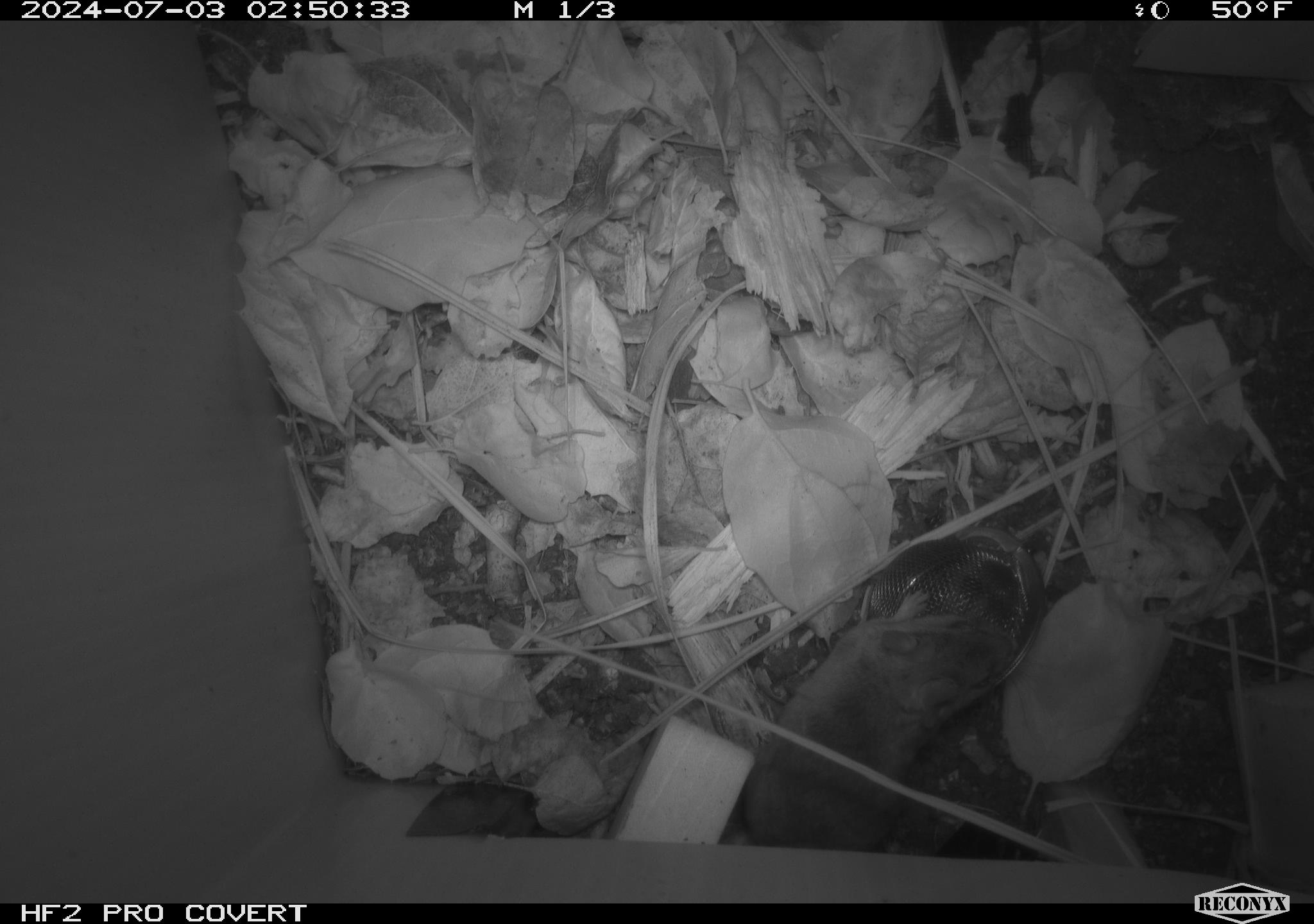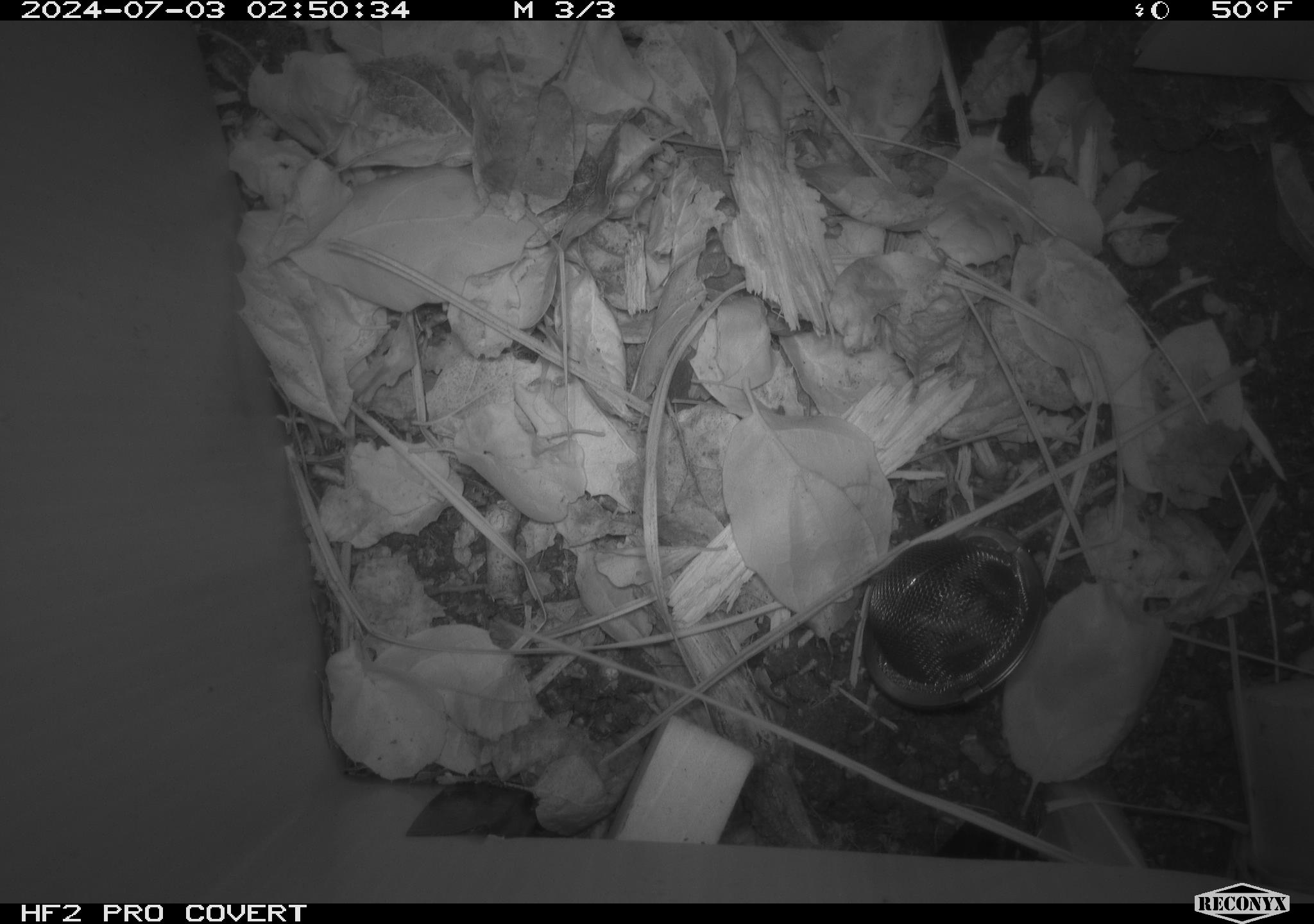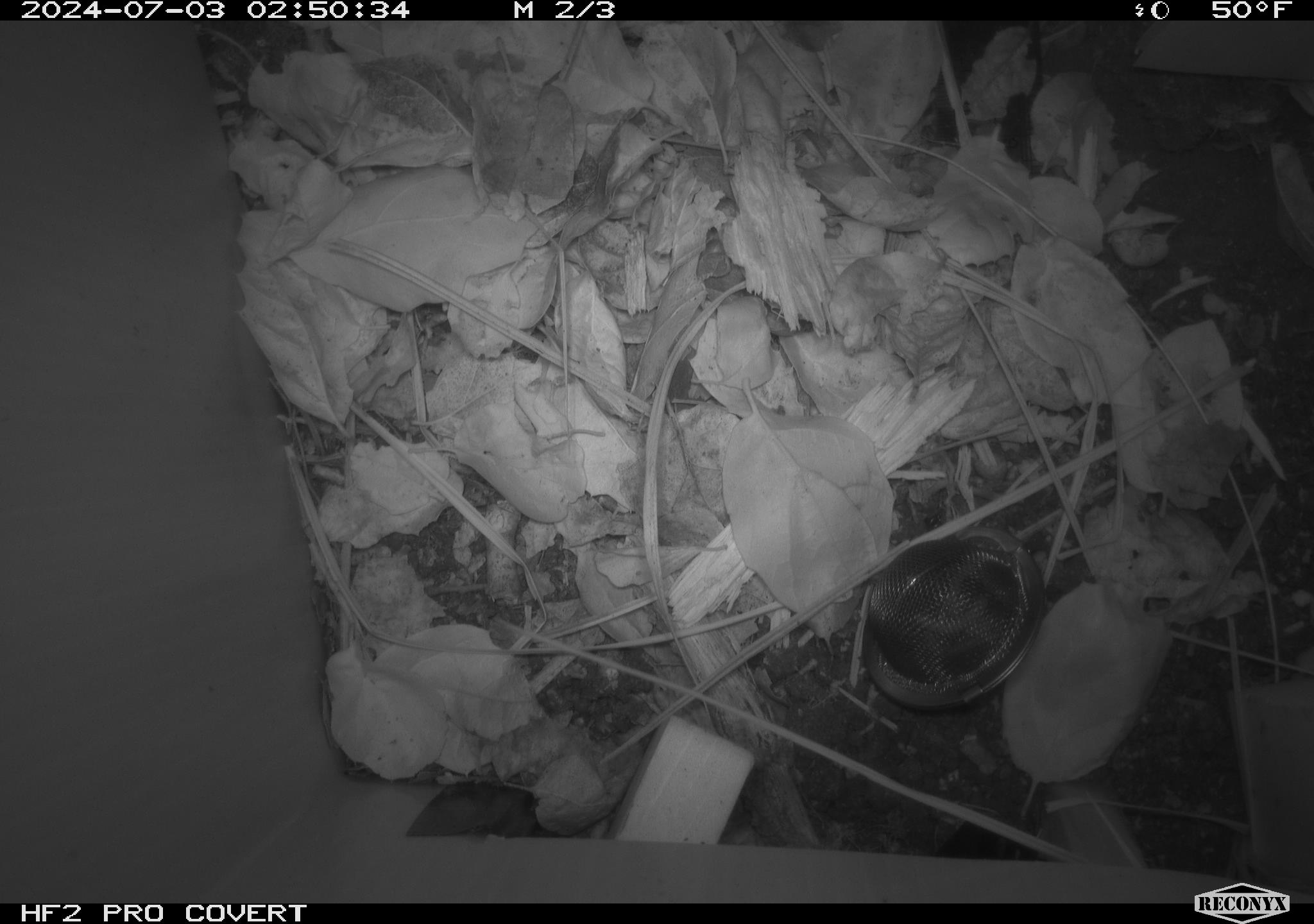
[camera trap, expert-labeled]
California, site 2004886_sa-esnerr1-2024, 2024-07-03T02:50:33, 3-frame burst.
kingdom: Animalia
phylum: Chordata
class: Mammalia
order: Rodentia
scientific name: Rodentia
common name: rodent